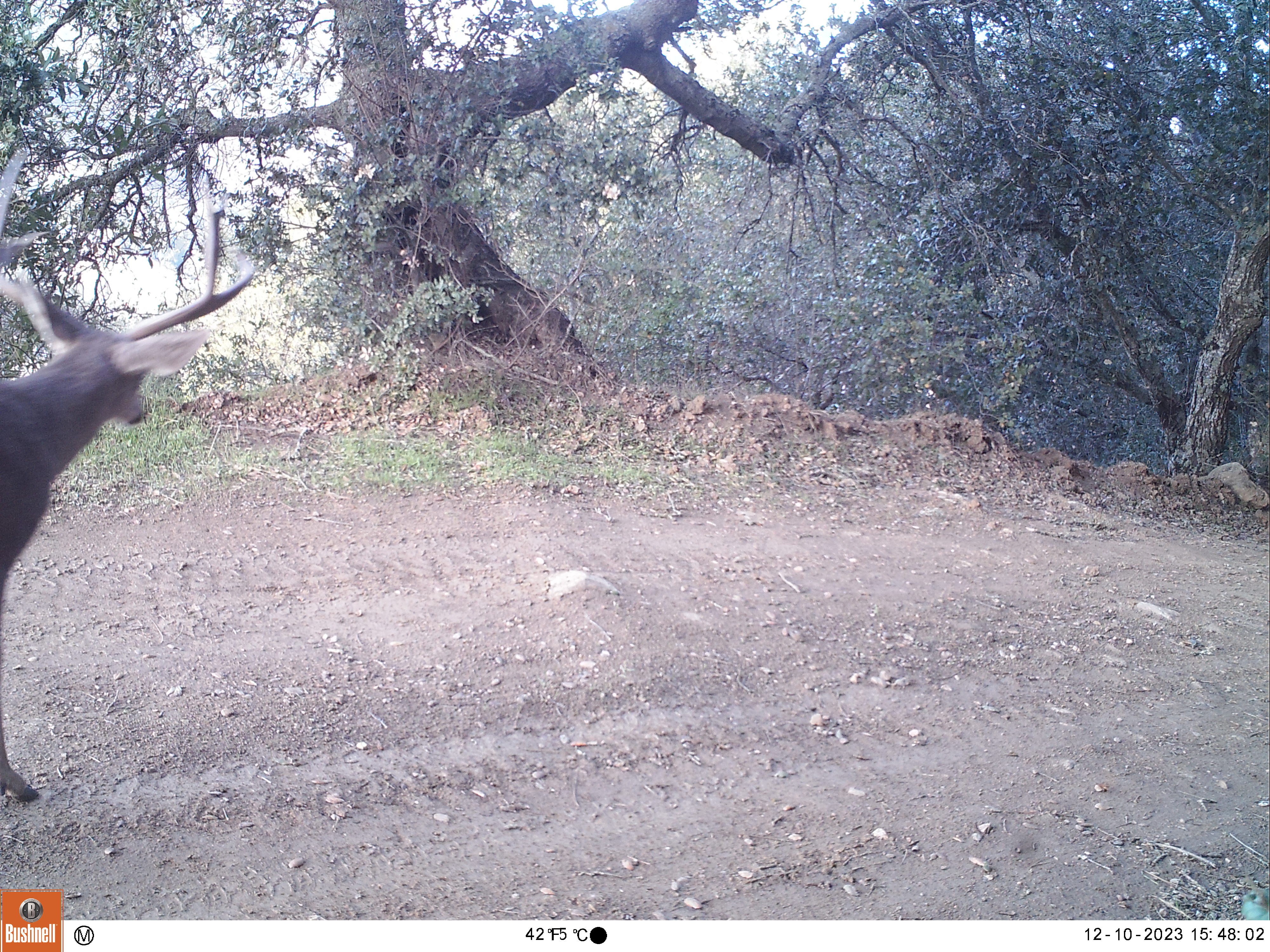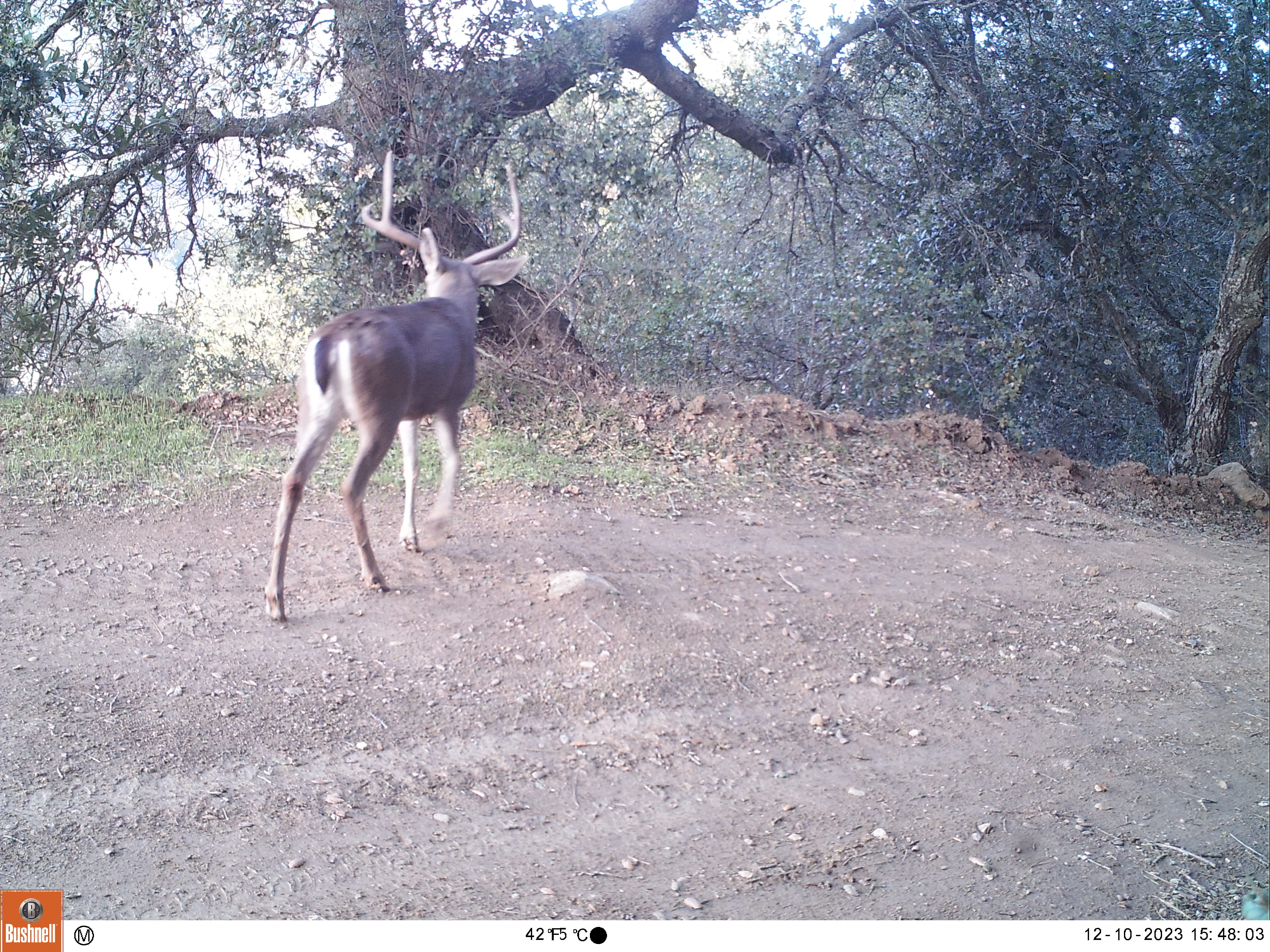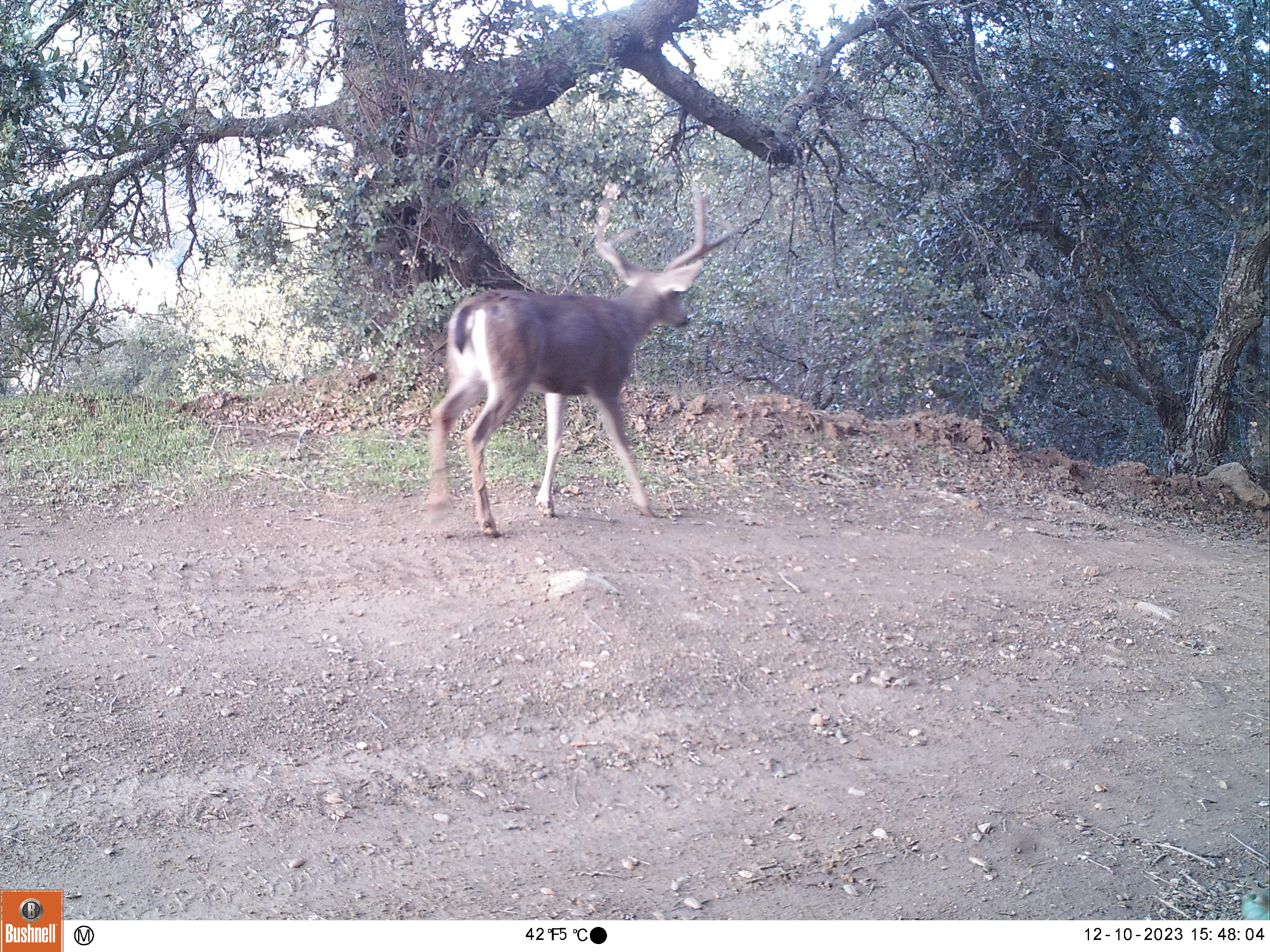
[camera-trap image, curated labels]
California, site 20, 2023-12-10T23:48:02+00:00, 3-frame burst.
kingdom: Animalia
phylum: Chordata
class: Mammalia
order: Artiodactyla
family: Cervidae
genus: Odocoileus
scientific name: Odocoileus hemionus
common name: mule deer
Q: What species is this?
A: Mule deer (Odocoileus hemionus).